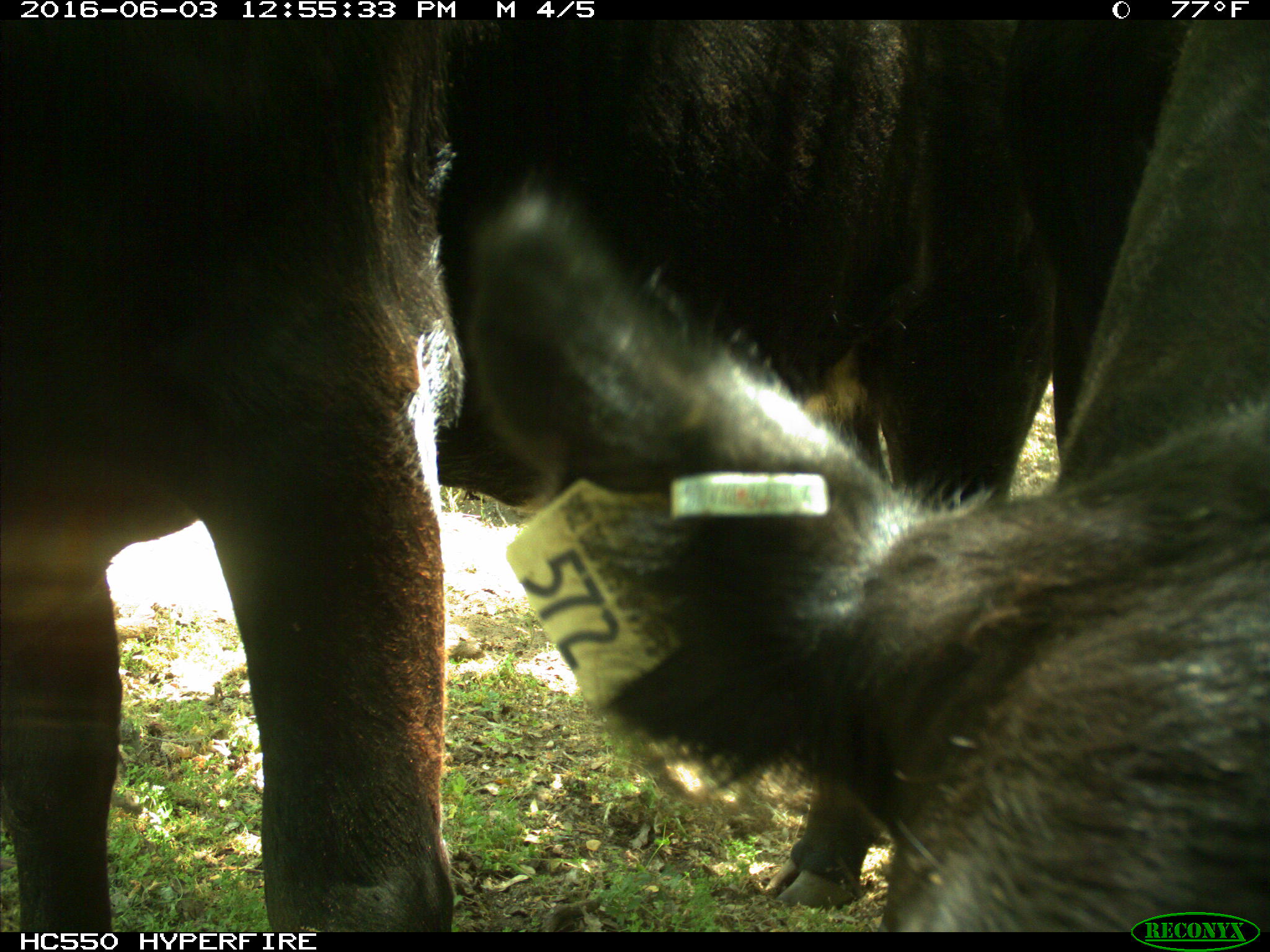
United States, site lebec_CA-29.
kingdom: Animalia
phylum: Chordata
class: Mammalia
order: Artiodactyla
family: Bovidae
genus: Bos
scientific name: Bos taurus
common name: domestic cow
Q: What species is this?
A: Bos taurus (domestic cow).